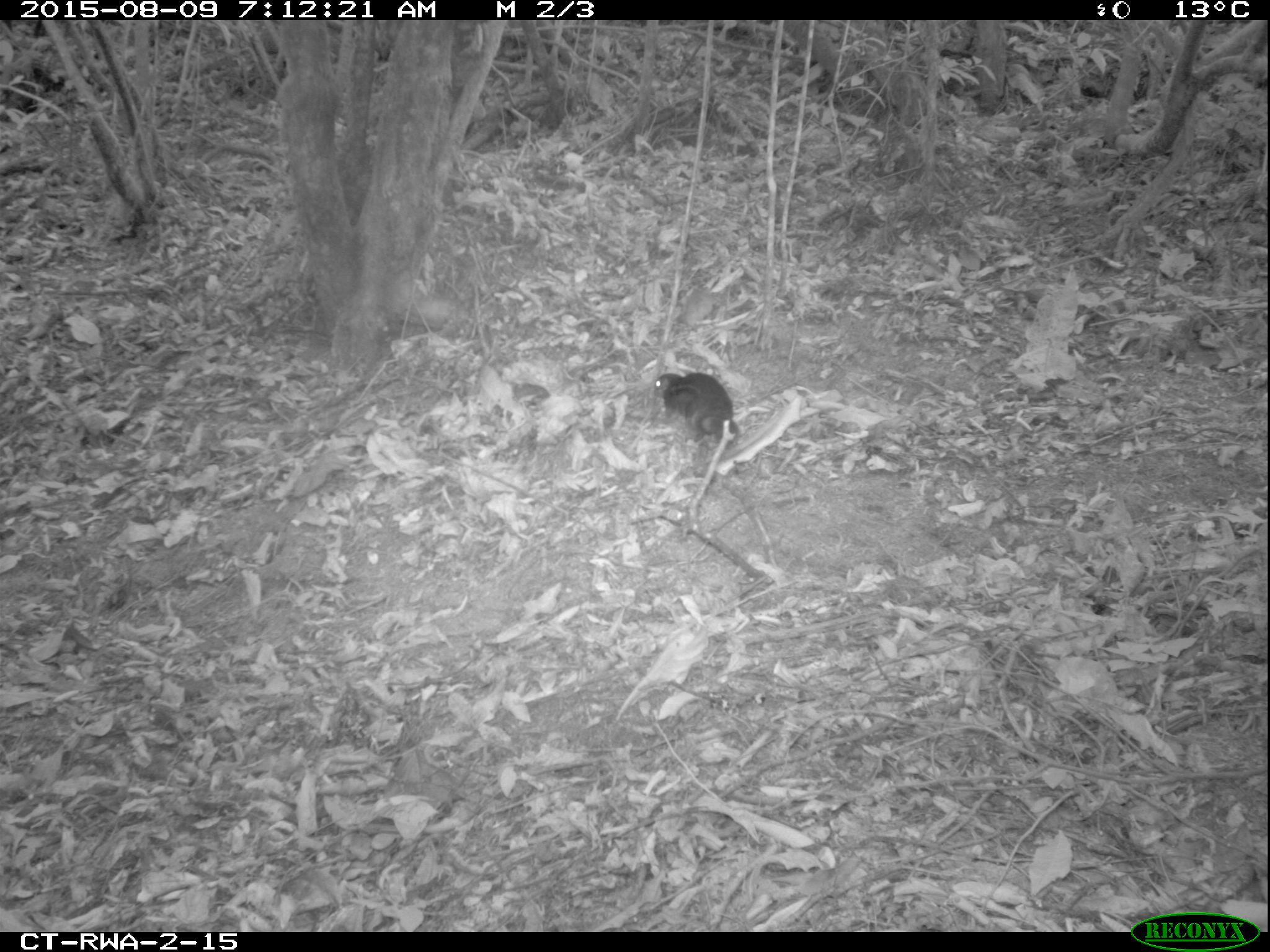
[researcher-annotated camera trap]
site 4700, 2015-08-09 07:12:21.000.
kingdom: Animalia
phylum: Chordata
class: Mammalia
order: Rodentia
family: Sciuridae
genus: Funisciurus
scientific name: Funisciurus pyrropus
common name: fire-footed rope squirrel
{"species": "Funisciurus pyrropus (fire-footed rope squirrel)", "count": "1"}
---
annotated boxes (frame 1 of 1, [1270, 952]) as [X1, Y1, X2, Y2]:
funisciurus pyrropus: [653, 372, 739, 447]